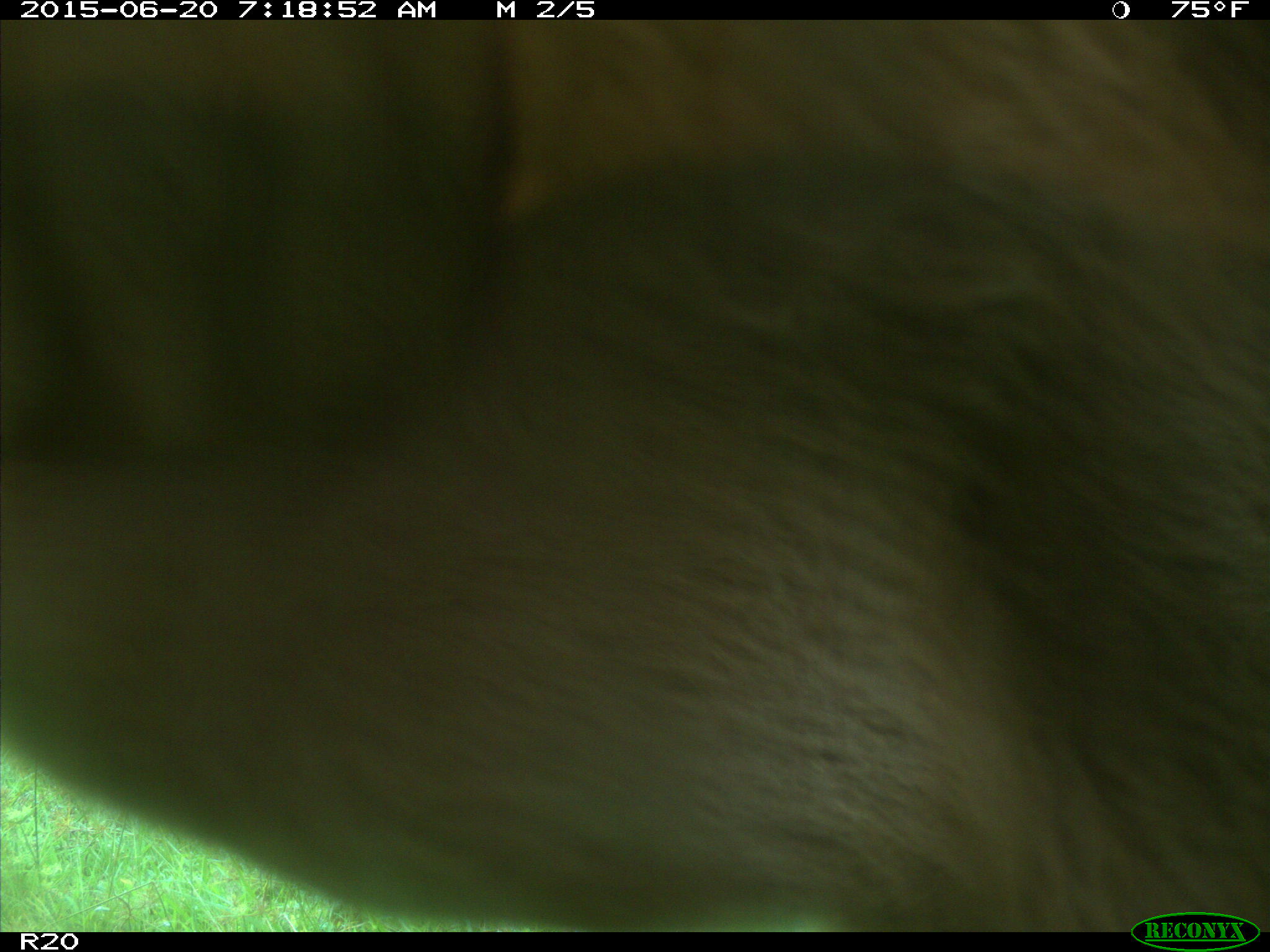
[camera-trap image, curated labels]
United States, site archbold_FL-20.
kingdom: Animalia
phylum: Chordata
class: Mammalia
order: Artiodactyla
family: Bovidae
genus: Bos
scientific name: Bos taurus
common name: domestic cow